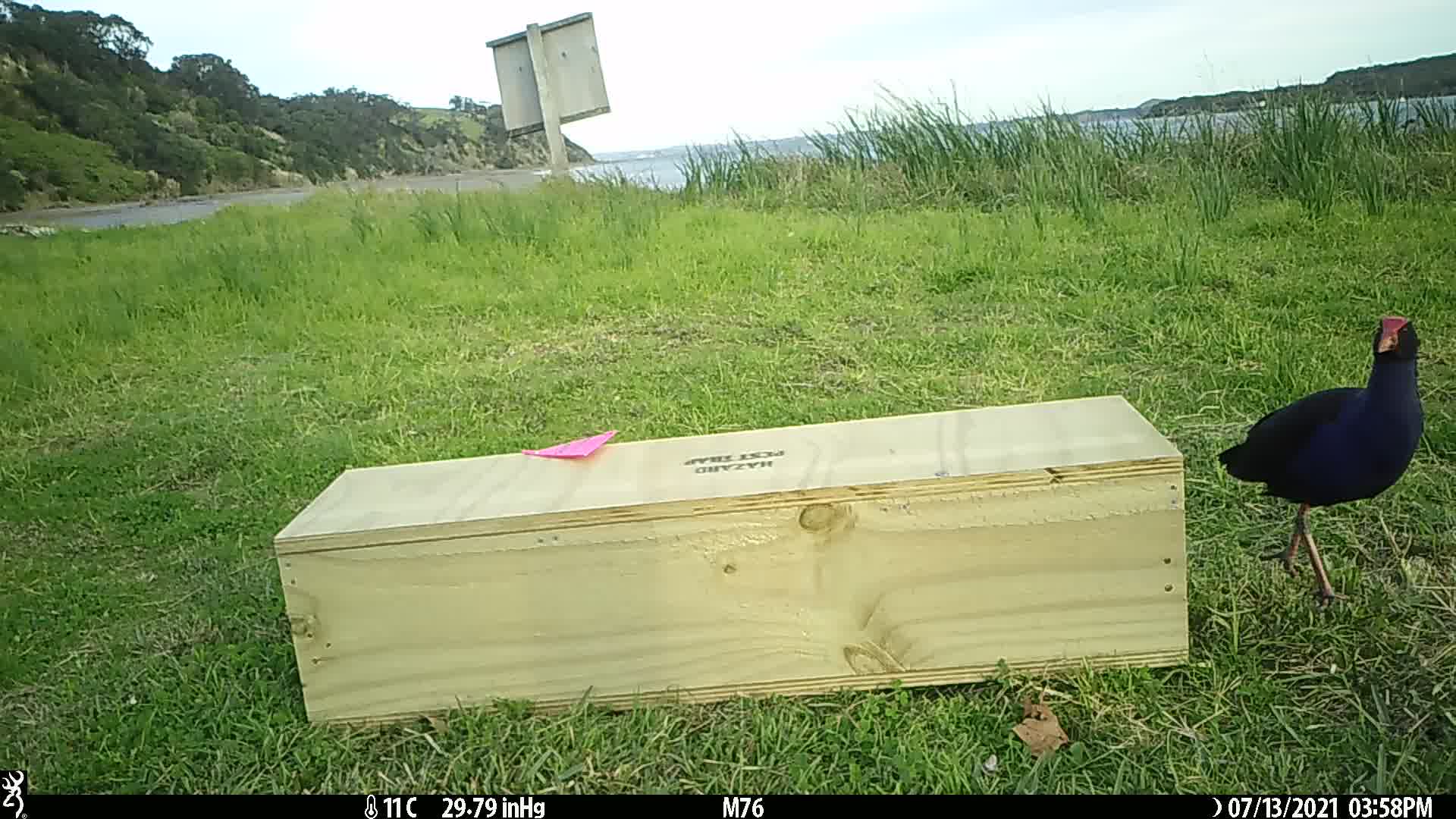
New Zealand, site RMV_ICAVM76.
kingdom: Animalia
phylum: Chordata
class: Aves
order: Gruiformes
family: Rallidae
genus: Porphyrio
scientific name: Porphyrio melanotus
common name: australasian swamphen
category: pukeko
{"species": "pukeko (australasian swamphen) (Porphyrio melanotus)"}